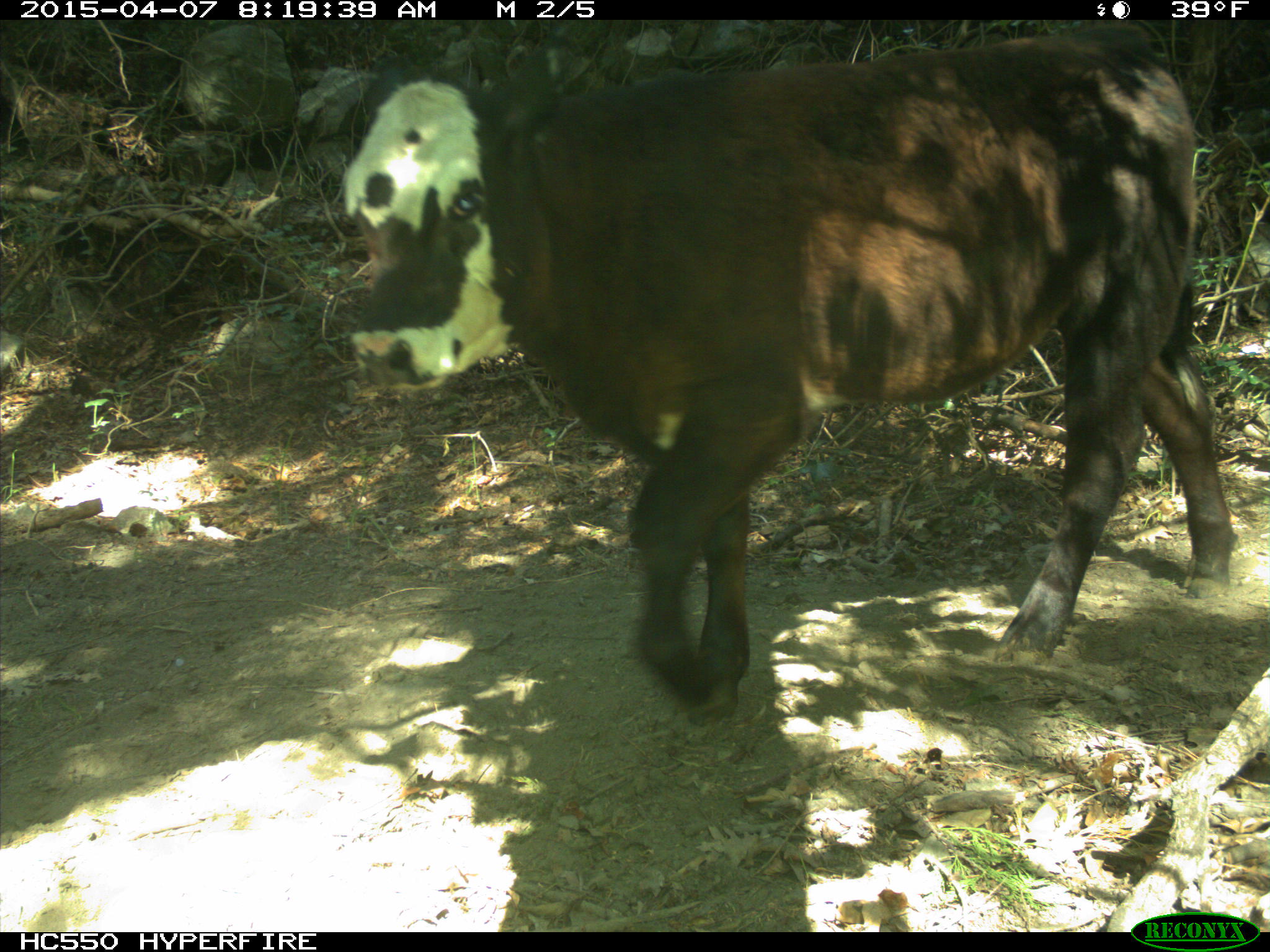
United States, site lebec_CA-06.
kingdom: Animalia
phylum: Chordata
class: Mammalia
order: Artiodactyla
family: Bovidae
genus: Bos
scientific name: Bos taurus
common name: domestic cow